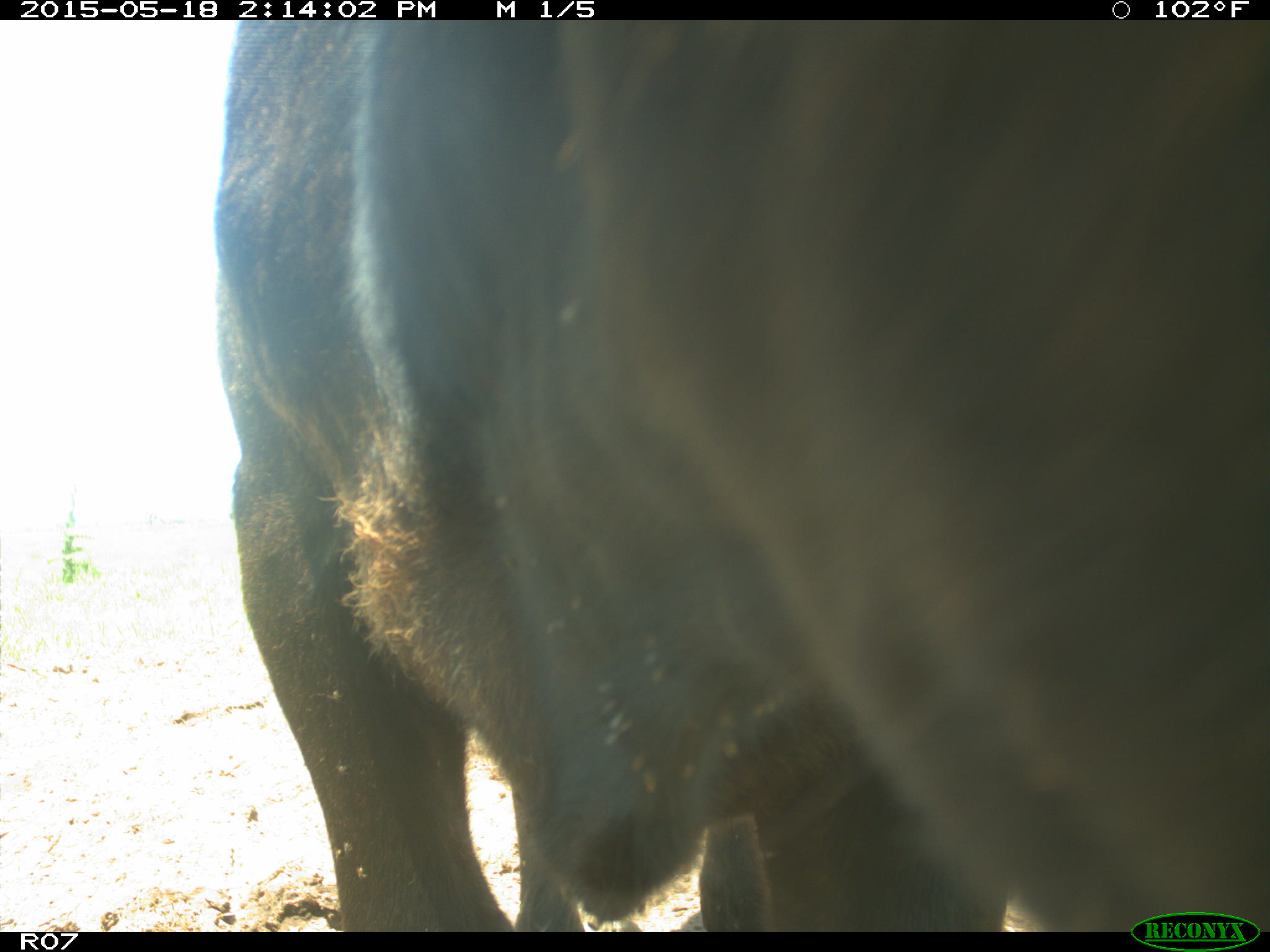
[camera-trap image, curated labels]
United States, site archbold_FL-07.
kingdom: Animalia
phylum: Chordata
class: Mammalia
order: Artiodactyla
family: Bovidae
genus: Bos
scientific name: Bos taurus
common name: domestic cow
Bos taurus (domestic cow).